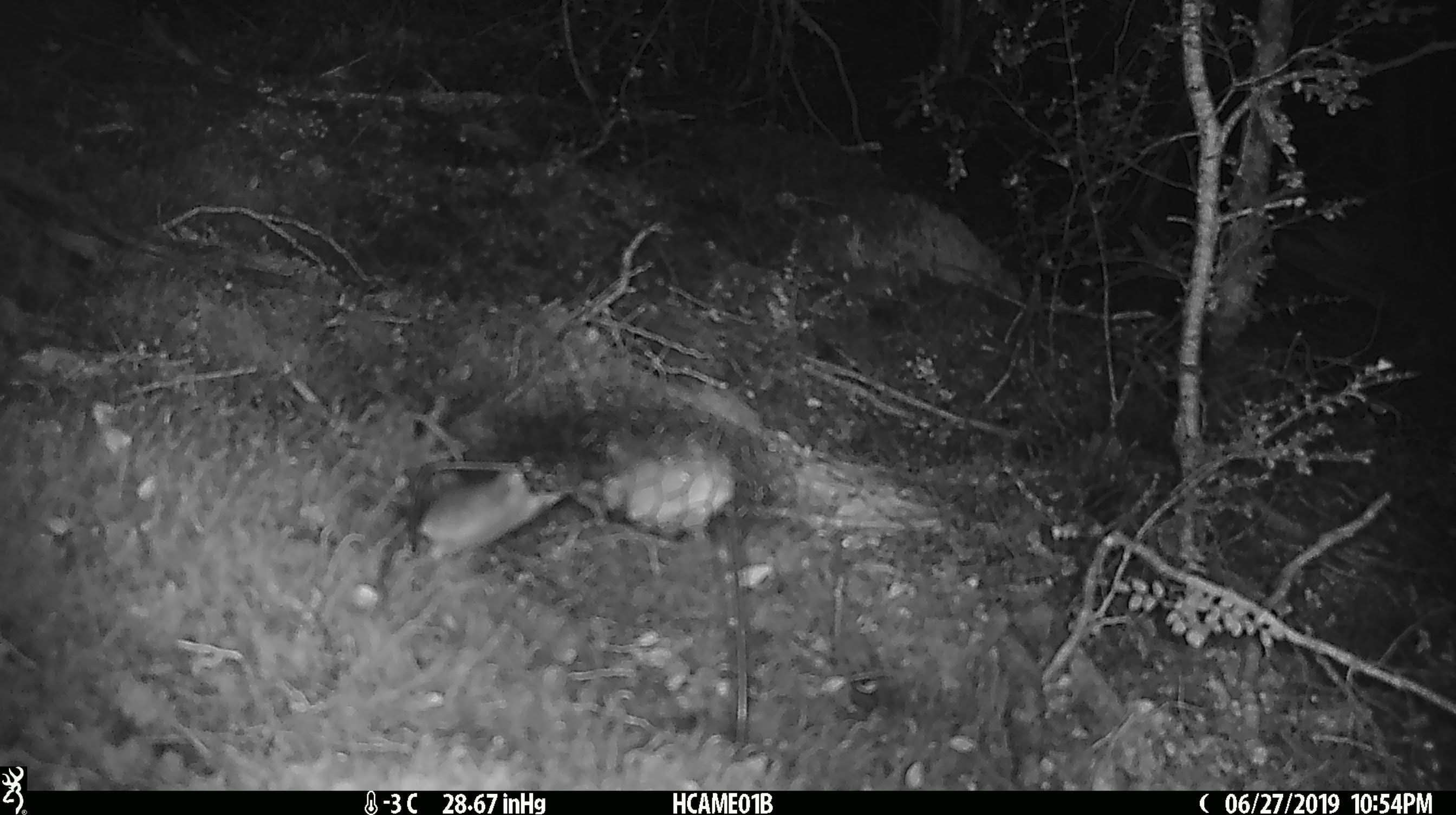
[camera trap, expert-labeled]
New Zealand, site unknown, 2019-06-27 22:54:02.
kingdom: Animalia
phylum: Chordata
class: Mammalia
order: Rodentia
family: Muridae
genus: Mus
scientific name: Mus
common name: mouse